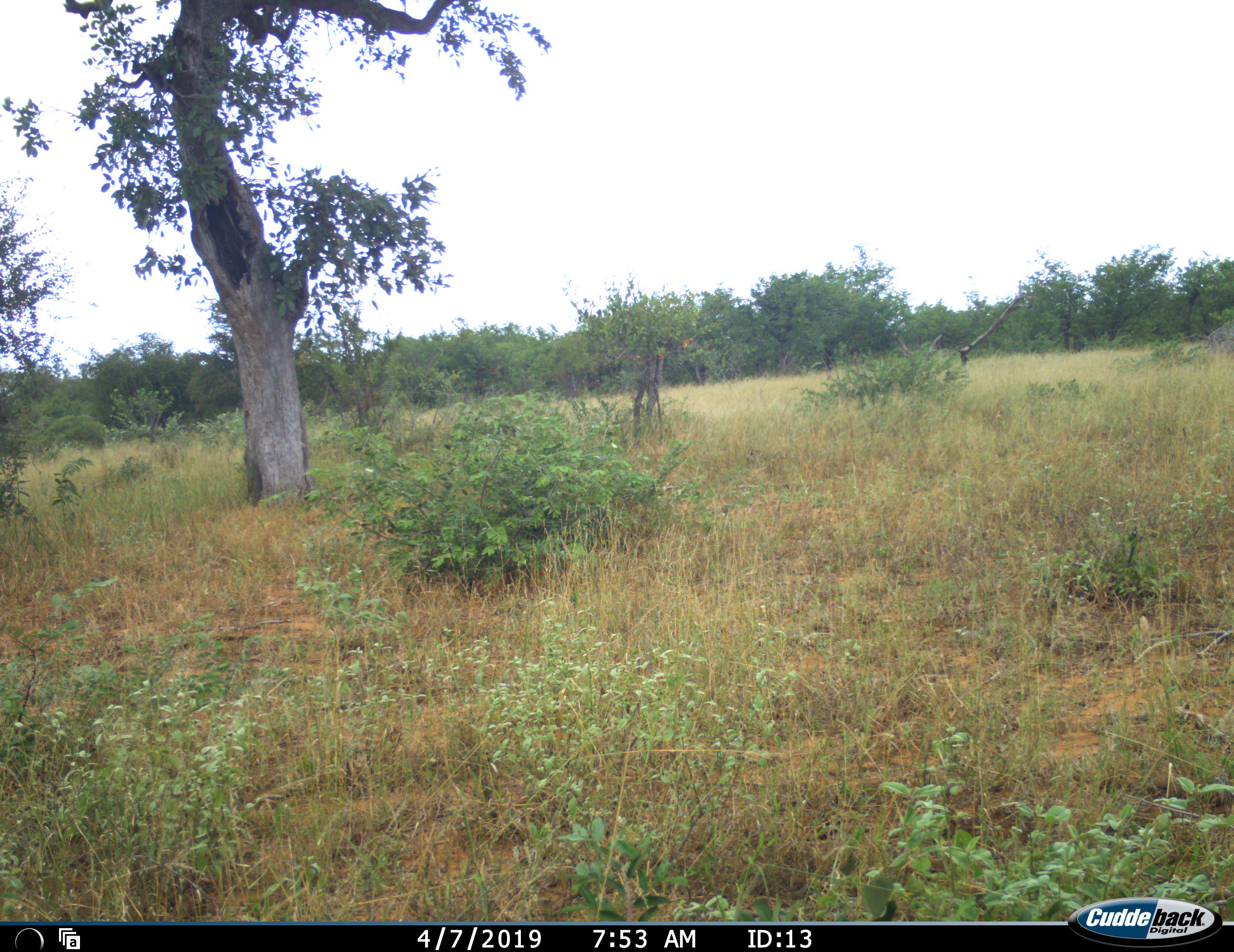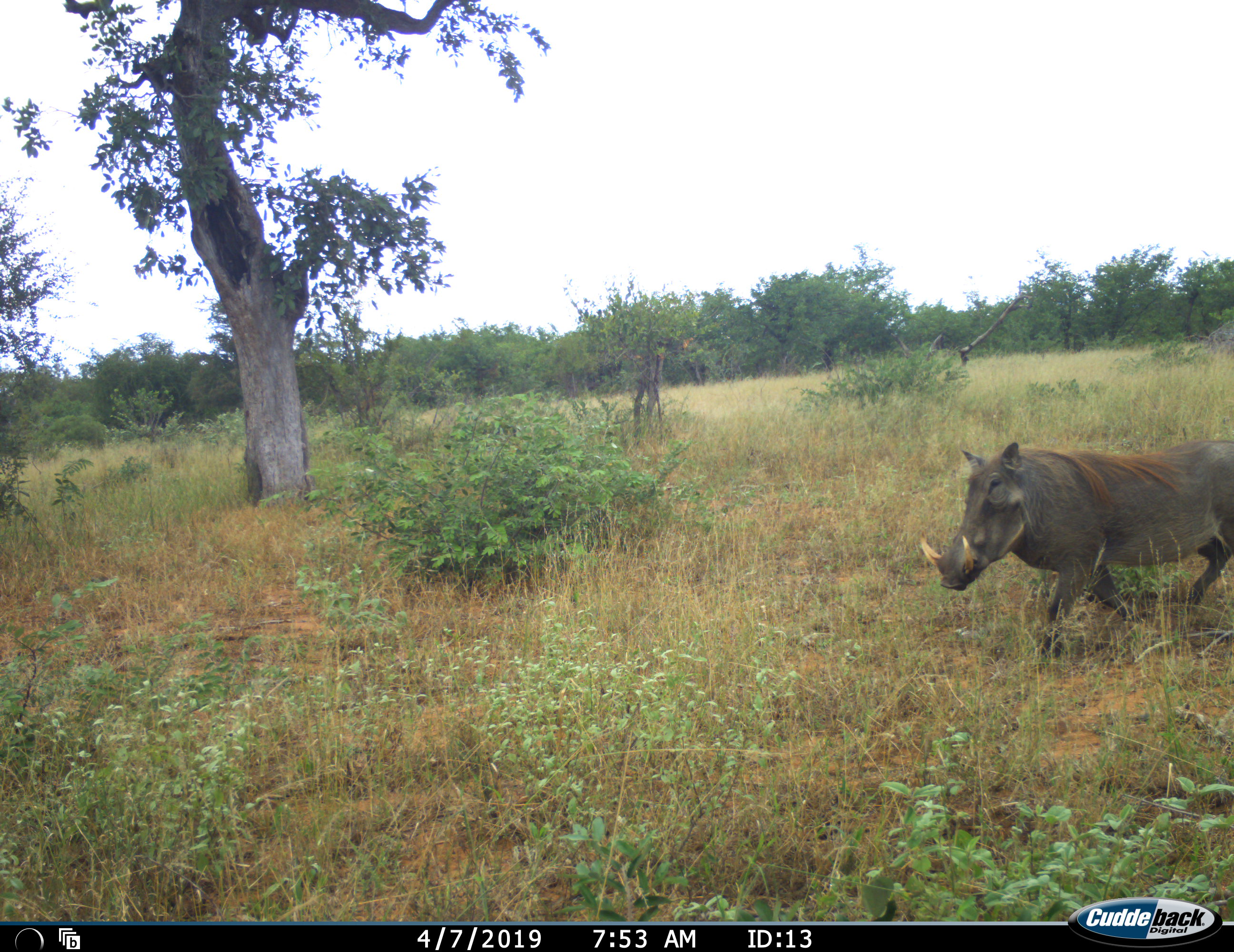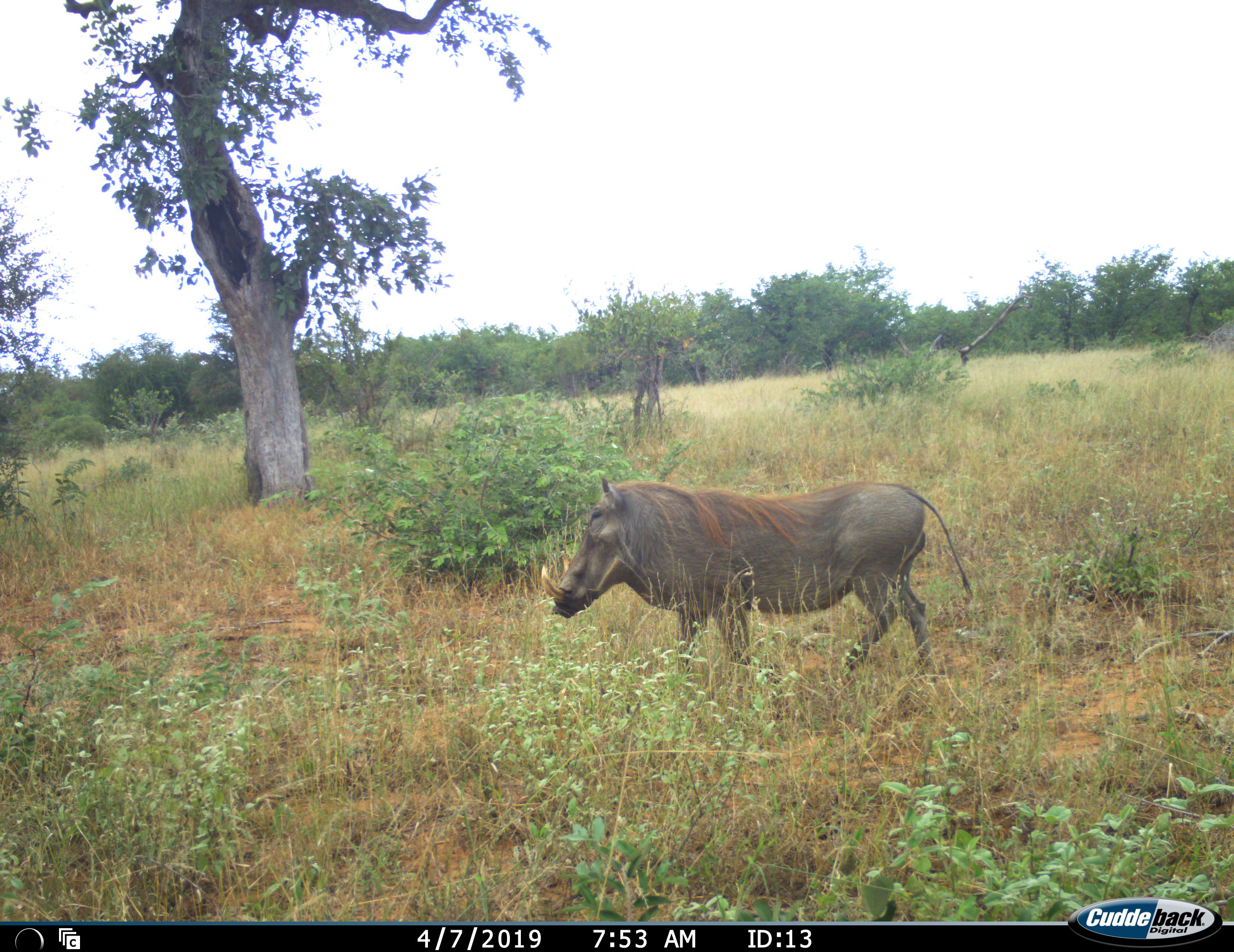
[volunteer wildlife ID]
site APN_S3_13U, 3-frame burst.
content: unidentified animal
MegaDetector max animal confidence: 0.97